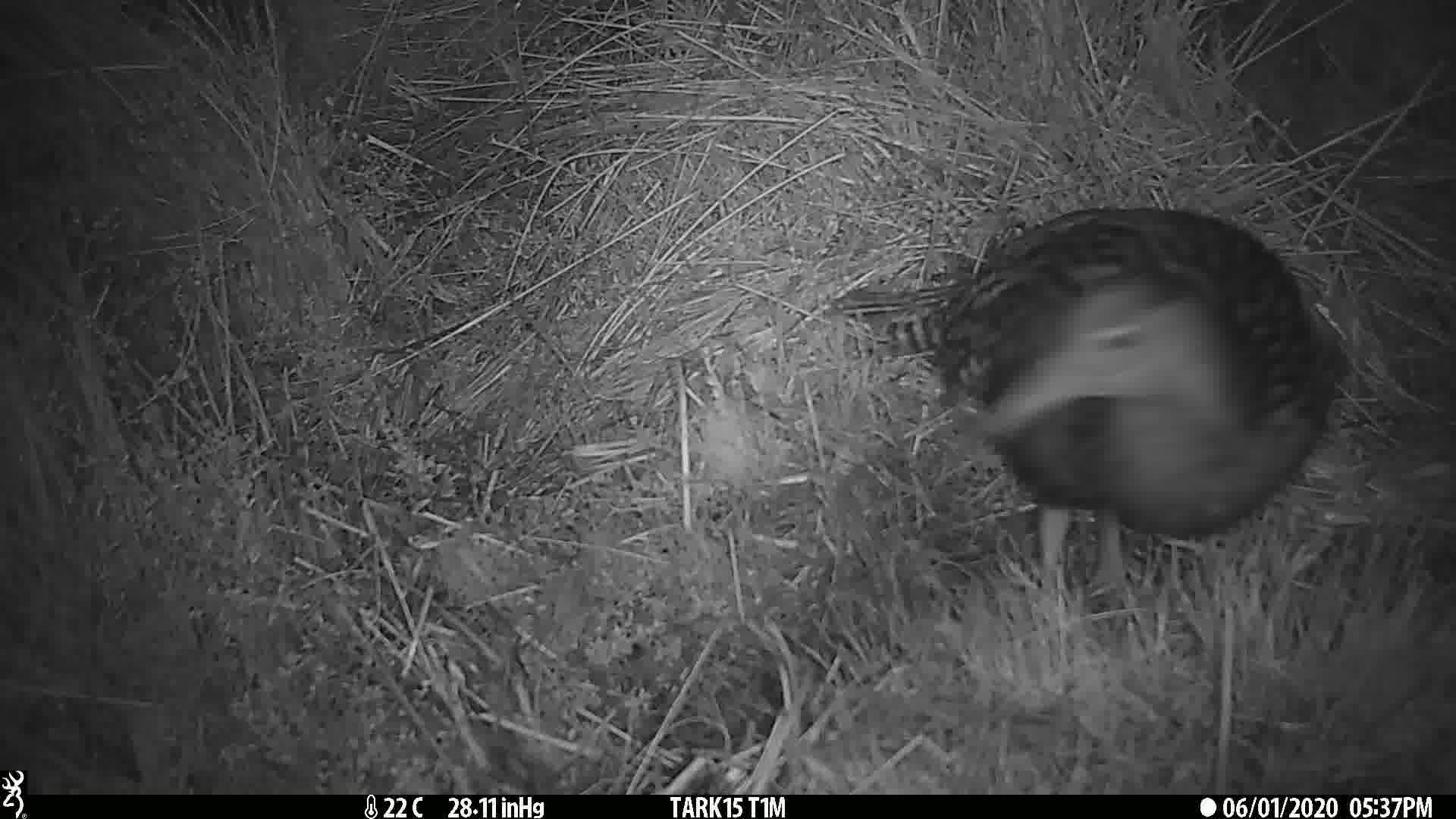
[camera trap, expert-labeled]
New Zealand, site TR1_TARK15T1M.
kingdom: Animalia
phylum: Chordata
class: Aves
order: Gruiformes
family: Rallidae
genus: Gallirallus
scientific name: Gallirallus australis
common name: weka